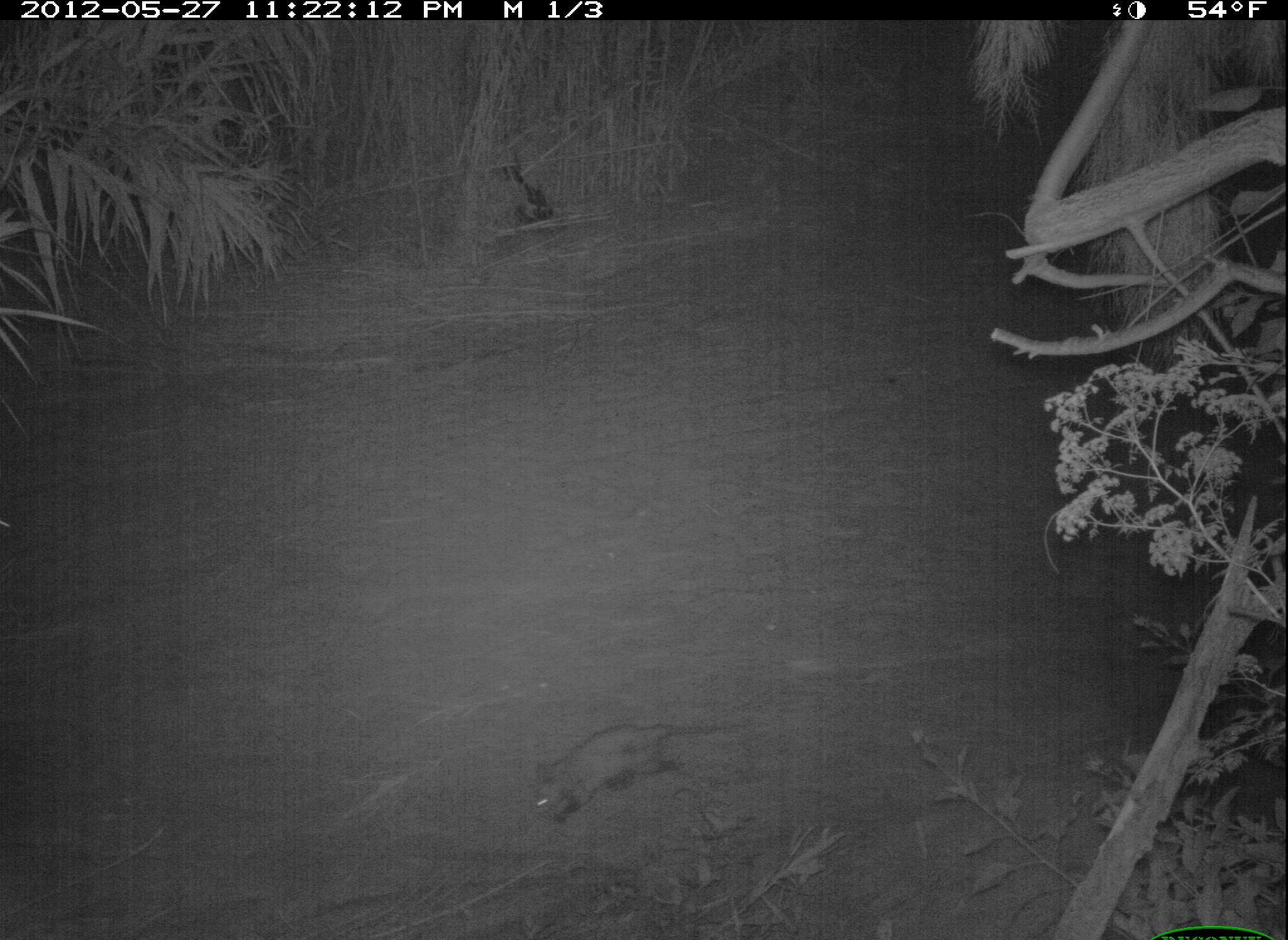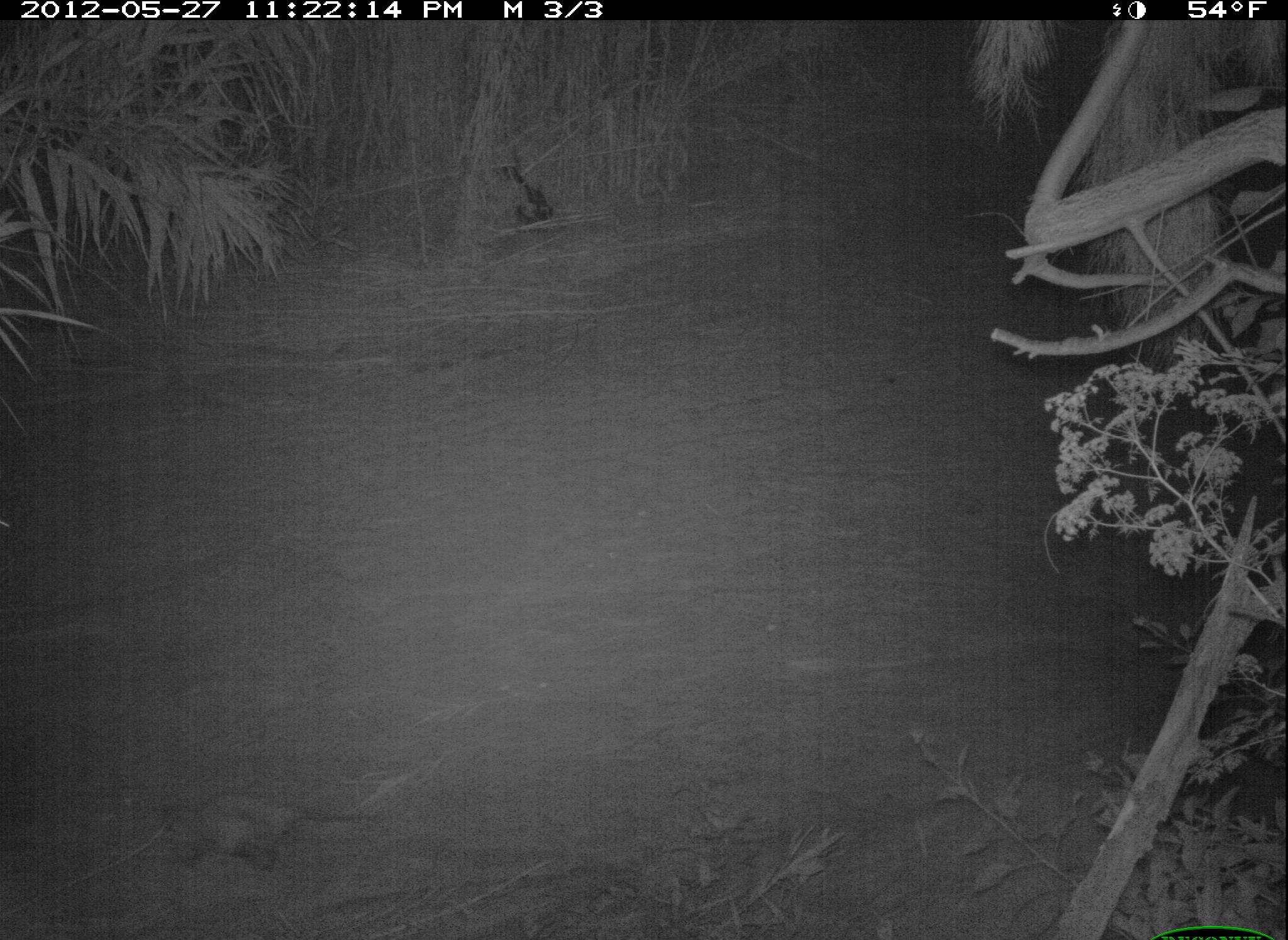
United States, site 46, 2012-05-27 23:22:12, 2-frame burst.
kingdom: Animalia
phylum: Chordata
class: Mammalia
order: Didelphimorphia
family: Didelphidae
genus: Didelphis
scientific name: Didelphis virginiana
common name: virginia opossum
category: opossum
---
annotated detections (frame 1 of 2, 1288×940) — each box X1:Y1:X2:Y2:
opossum: 518:710:734:830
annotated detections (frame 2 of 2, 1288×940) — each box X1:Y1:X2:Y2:
opossum: 156:767:383:875